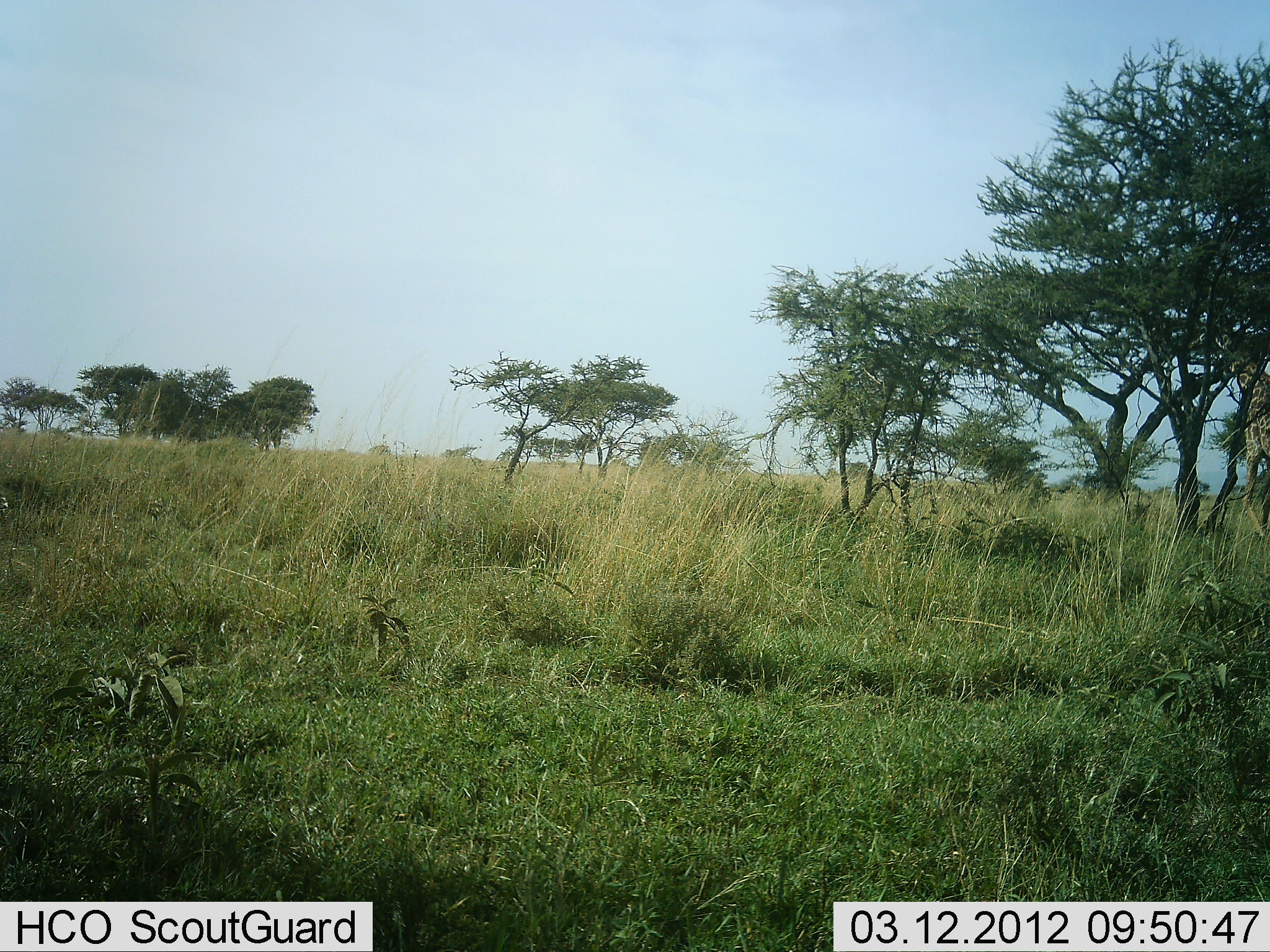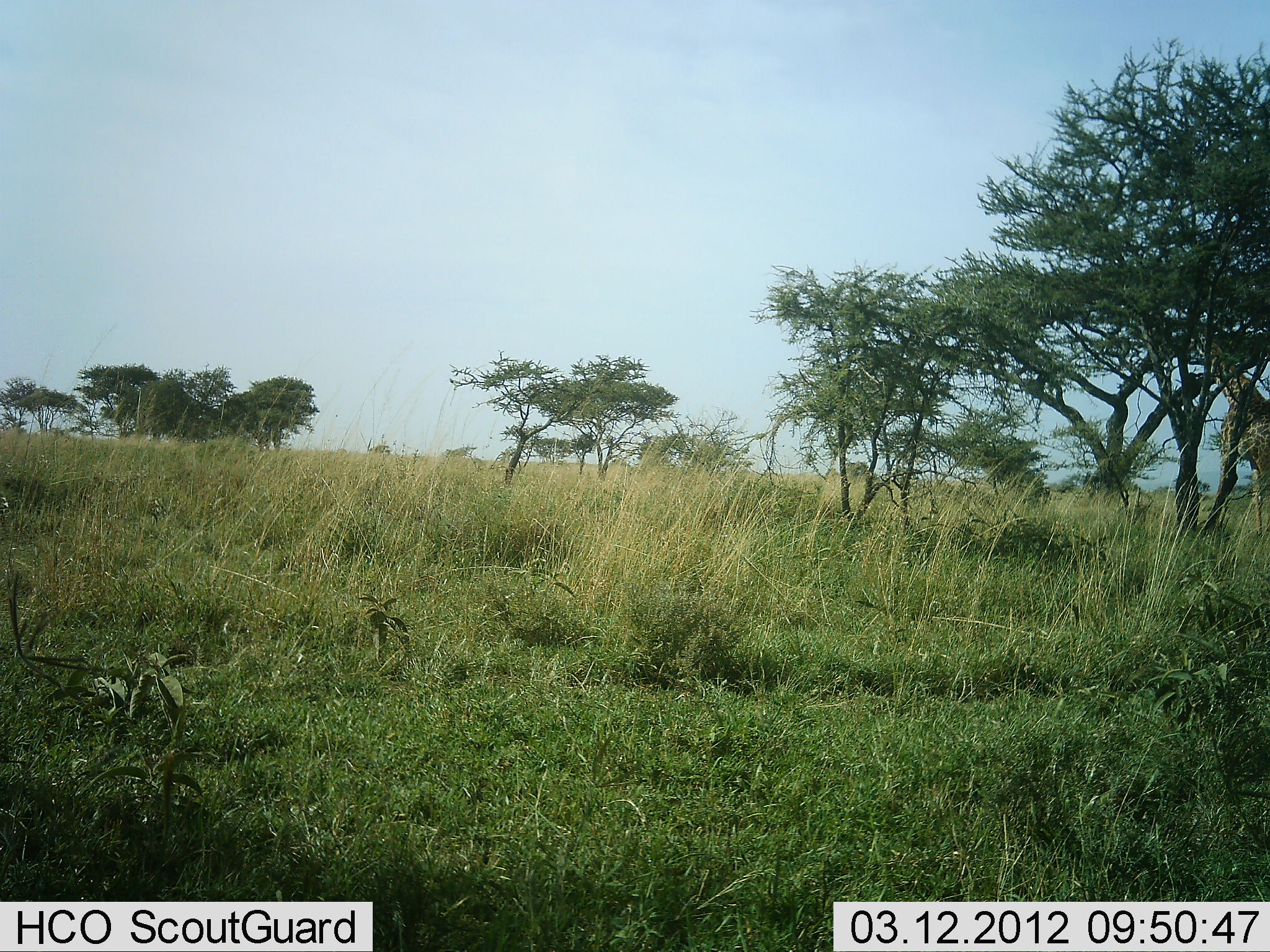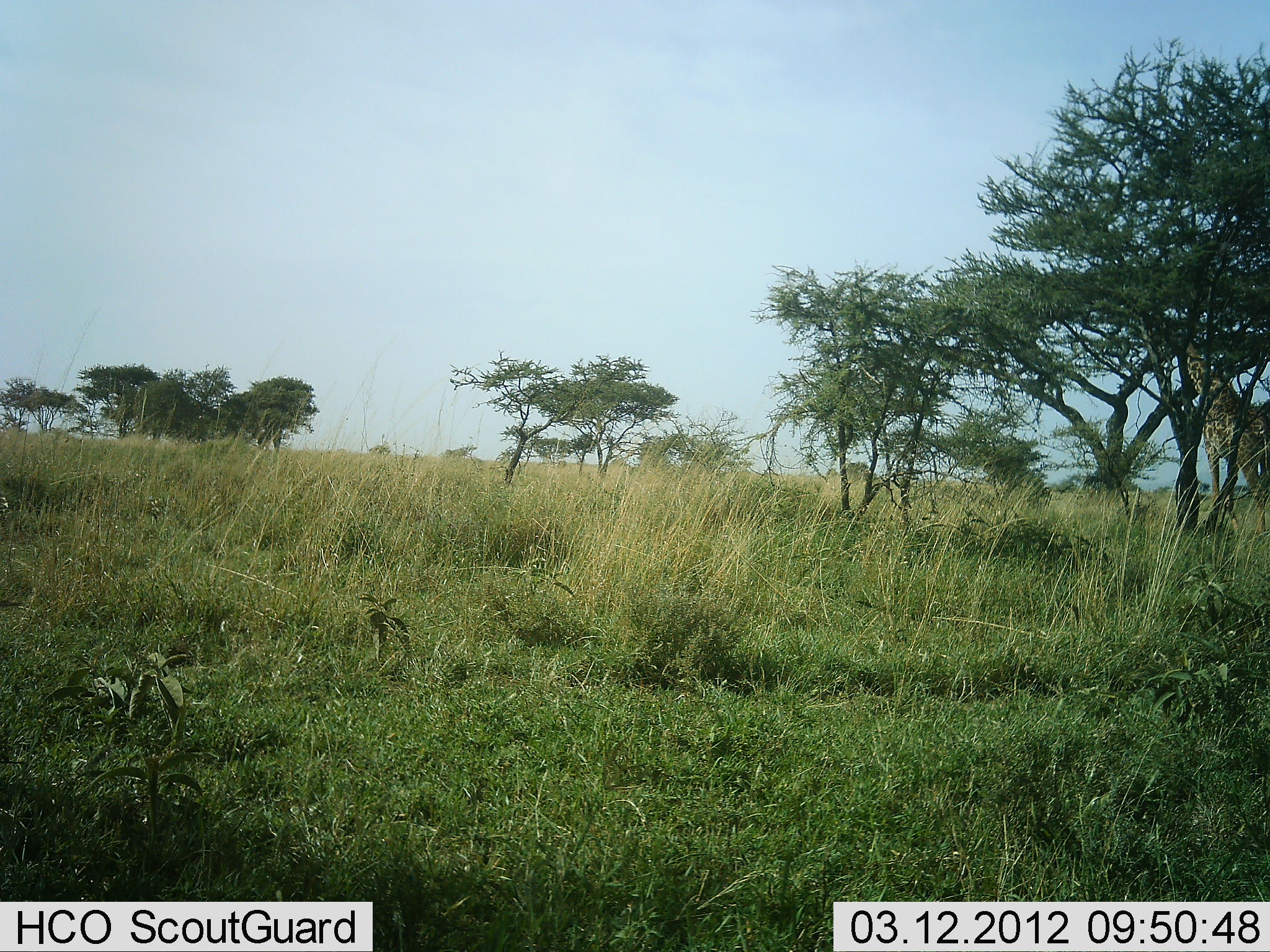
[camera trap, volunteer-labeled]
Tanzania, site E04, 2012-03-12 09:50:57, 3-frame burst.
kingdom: Animalia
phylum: Chordata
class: Mammalia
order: Artiodactyla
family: Giraffidae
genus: Giraffa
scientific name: Giraffa camelopardalis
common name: giraffe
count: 1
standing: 11%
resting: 0%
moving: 67%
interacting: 0%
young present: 0%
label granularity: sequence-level